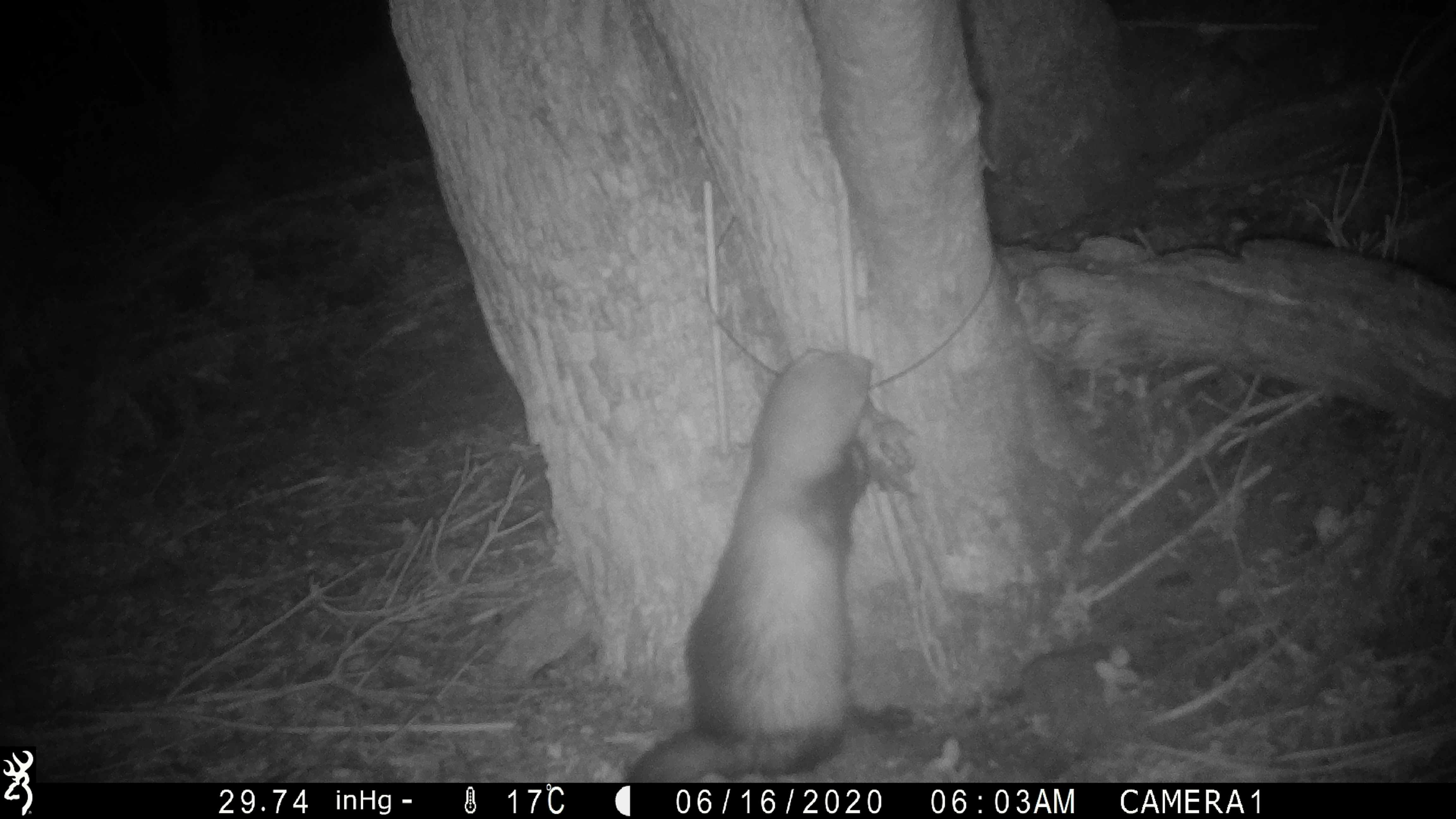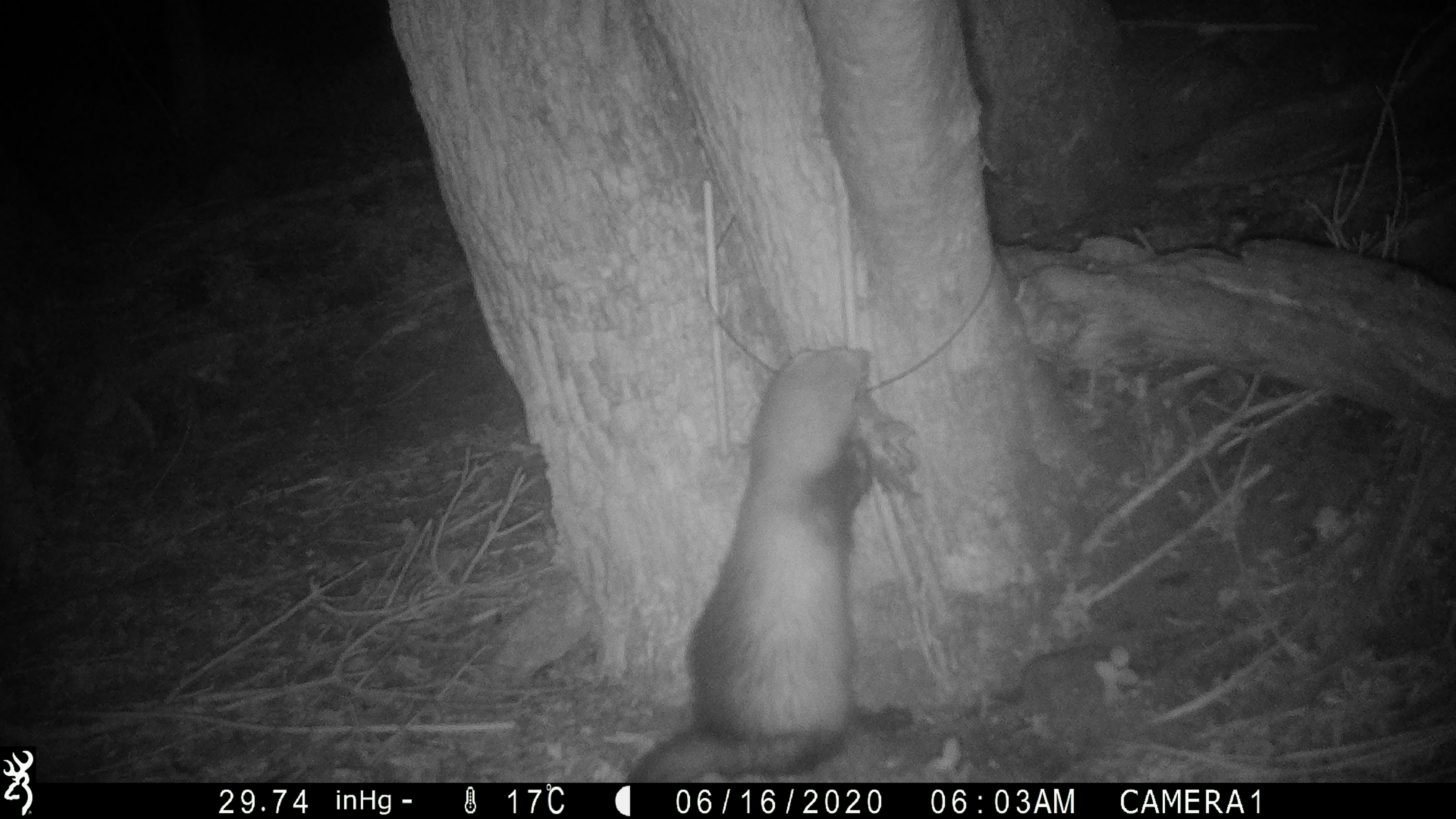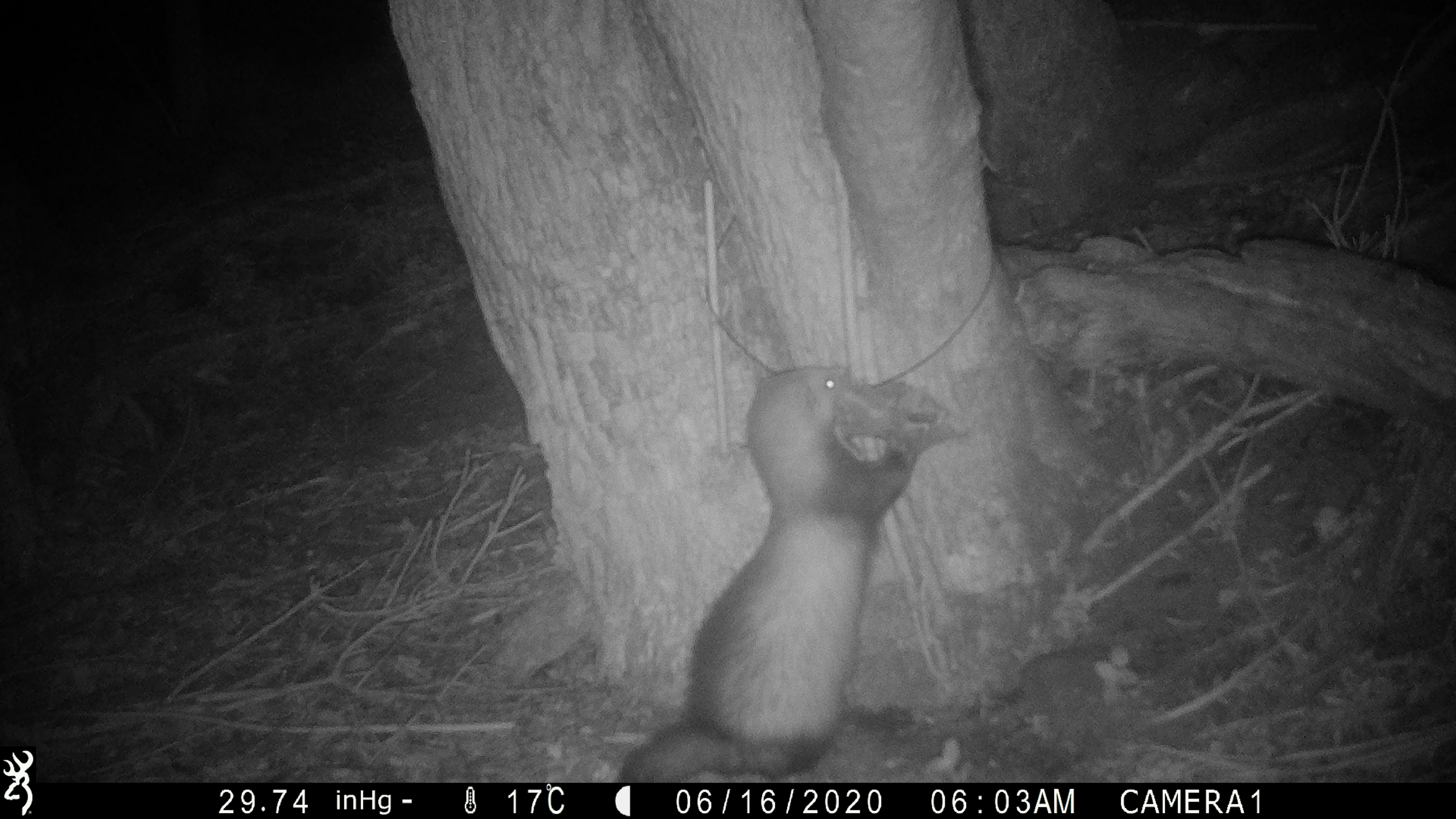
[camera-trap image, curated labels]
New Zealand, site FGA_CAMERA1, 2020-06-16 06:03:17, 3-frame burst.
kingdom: Animalia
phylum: Chordata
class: Mammalia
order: Carnivora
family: Mustelidae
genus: Mustela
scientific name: Mustela furo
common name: ferret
Ferret (Mustela furo).